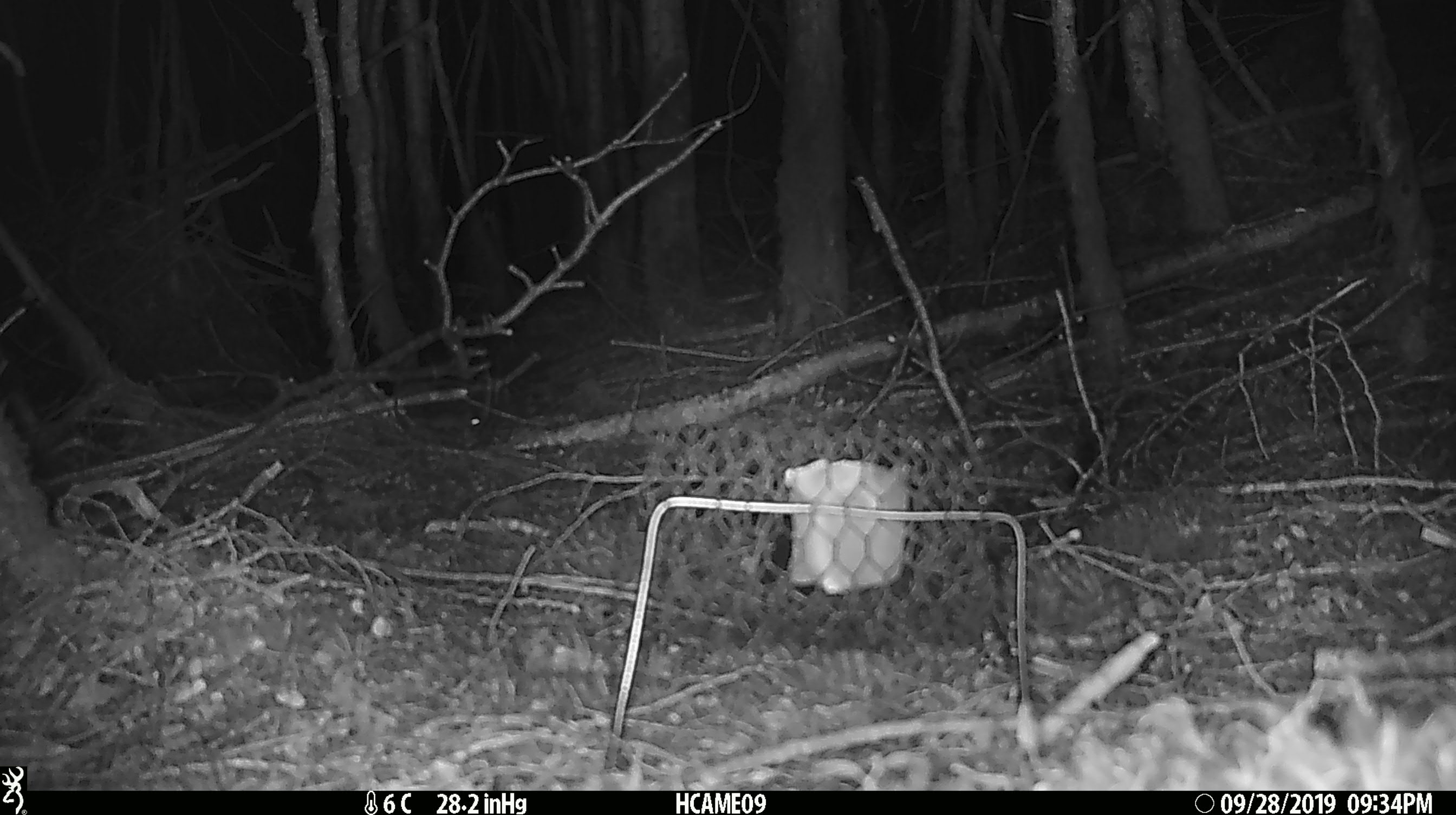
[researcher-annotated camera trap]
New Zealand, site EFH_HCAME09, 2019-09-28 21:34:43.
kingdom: Animalia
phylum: Chordata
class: Mammalia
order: Rodentia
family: Muridae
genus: Mus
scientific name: Mus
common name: mouse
Mouse (Mus).